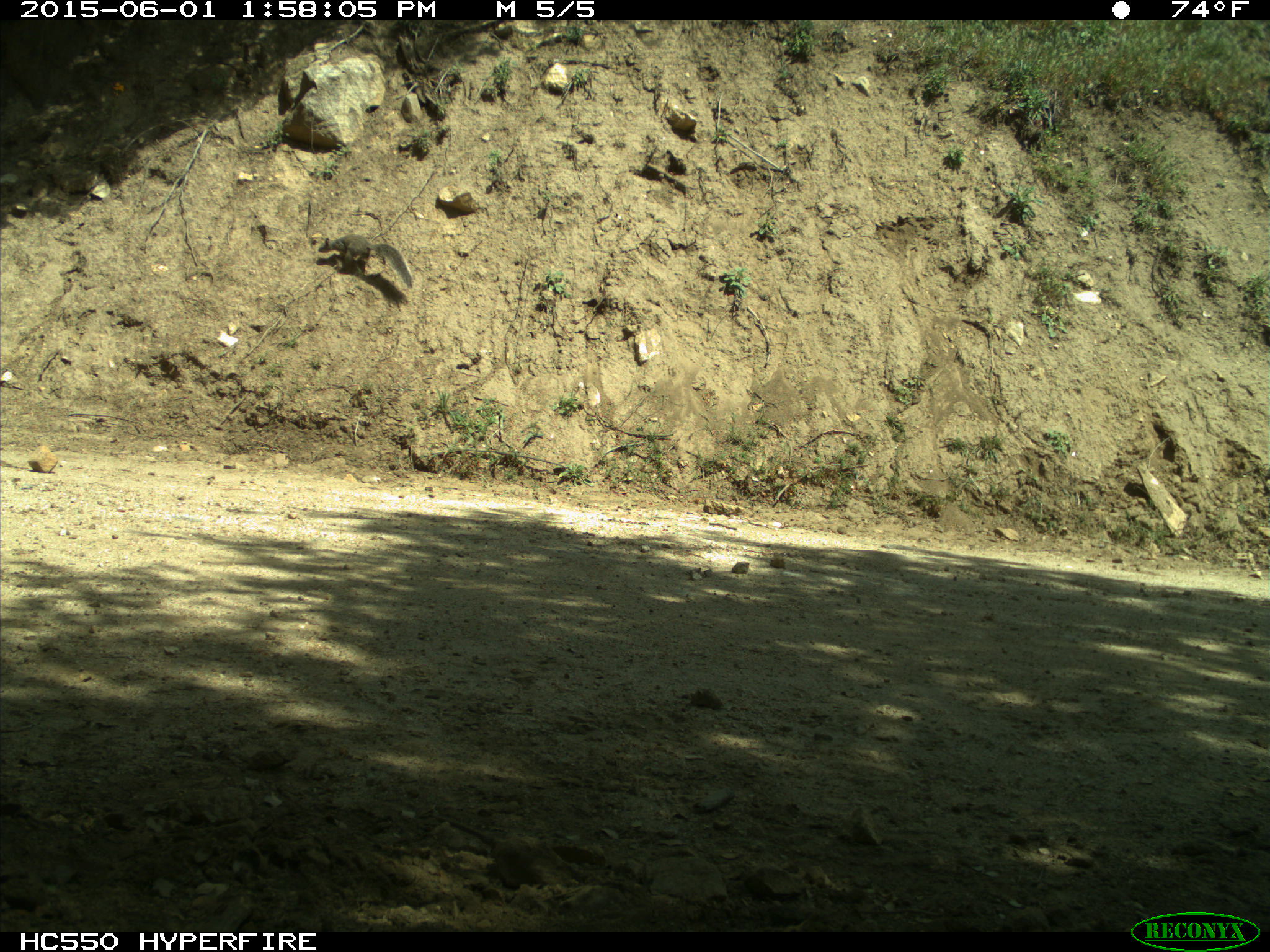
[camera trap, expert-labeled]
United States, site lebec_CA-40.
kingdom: Animalia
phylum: Chordata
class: Mammalia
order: Rodentia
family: Sciuridae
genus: Sciurus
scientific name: Sciurus carolinensis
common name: eastern gray squirrel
Sciurus carolinensis (eastern gray squirrel).